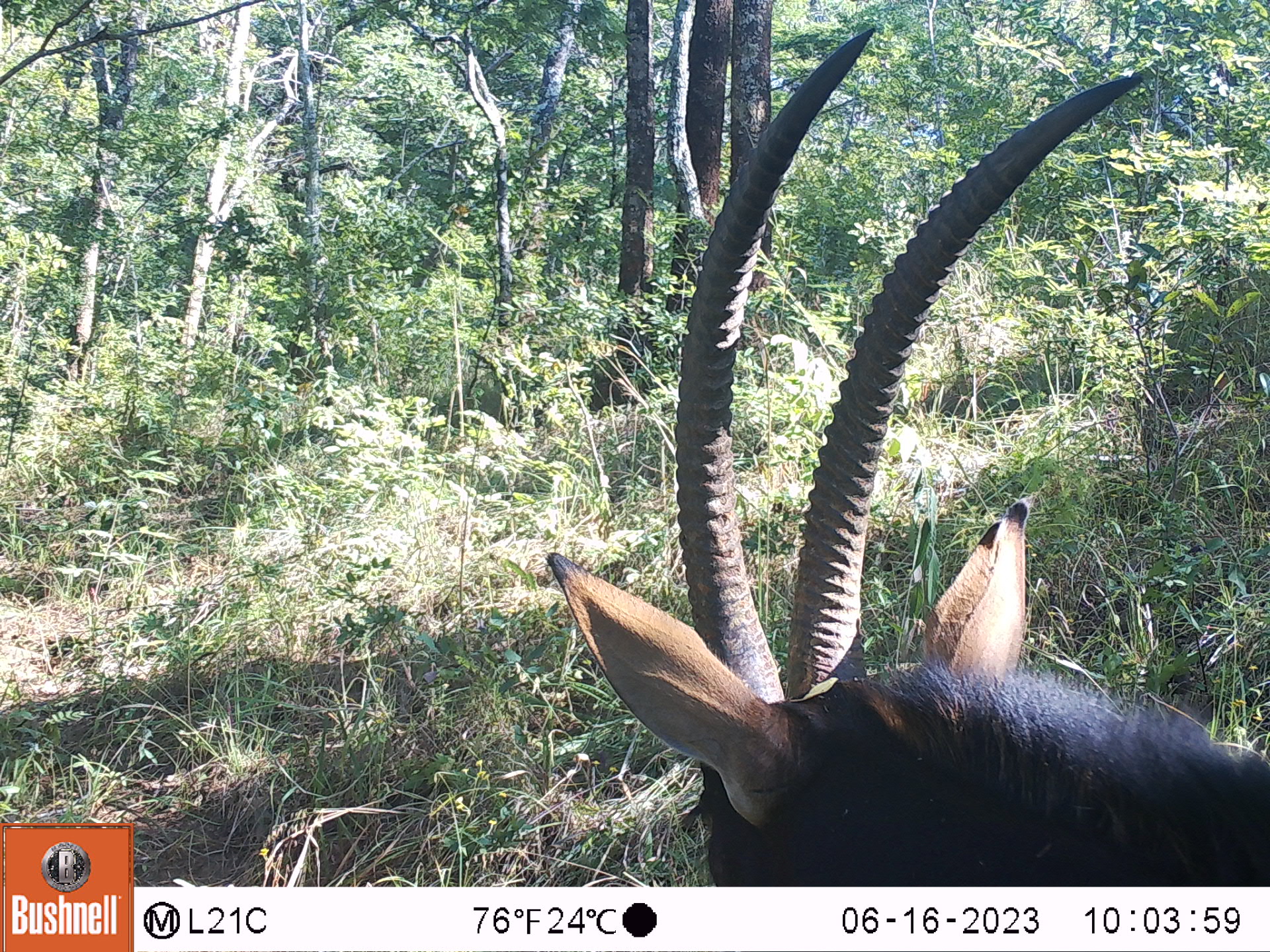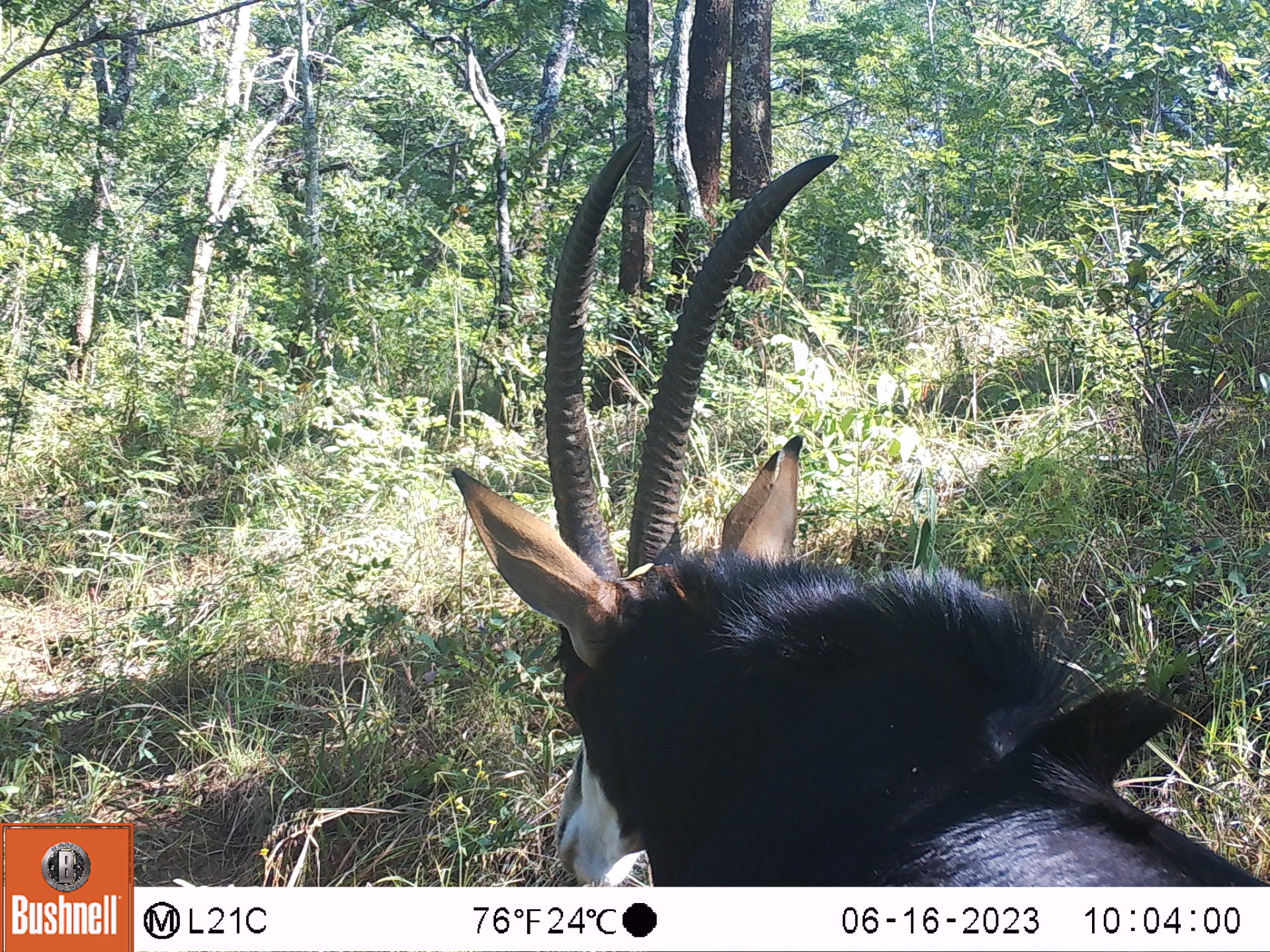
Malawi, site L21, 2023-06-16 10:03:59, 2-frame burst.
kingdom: Animalia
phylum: Chordata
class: Mammalia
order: Artiodactyla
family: Bovidae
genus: Hippotragus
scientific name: Hippotragus niger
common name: sable antelope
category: sable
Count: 1.